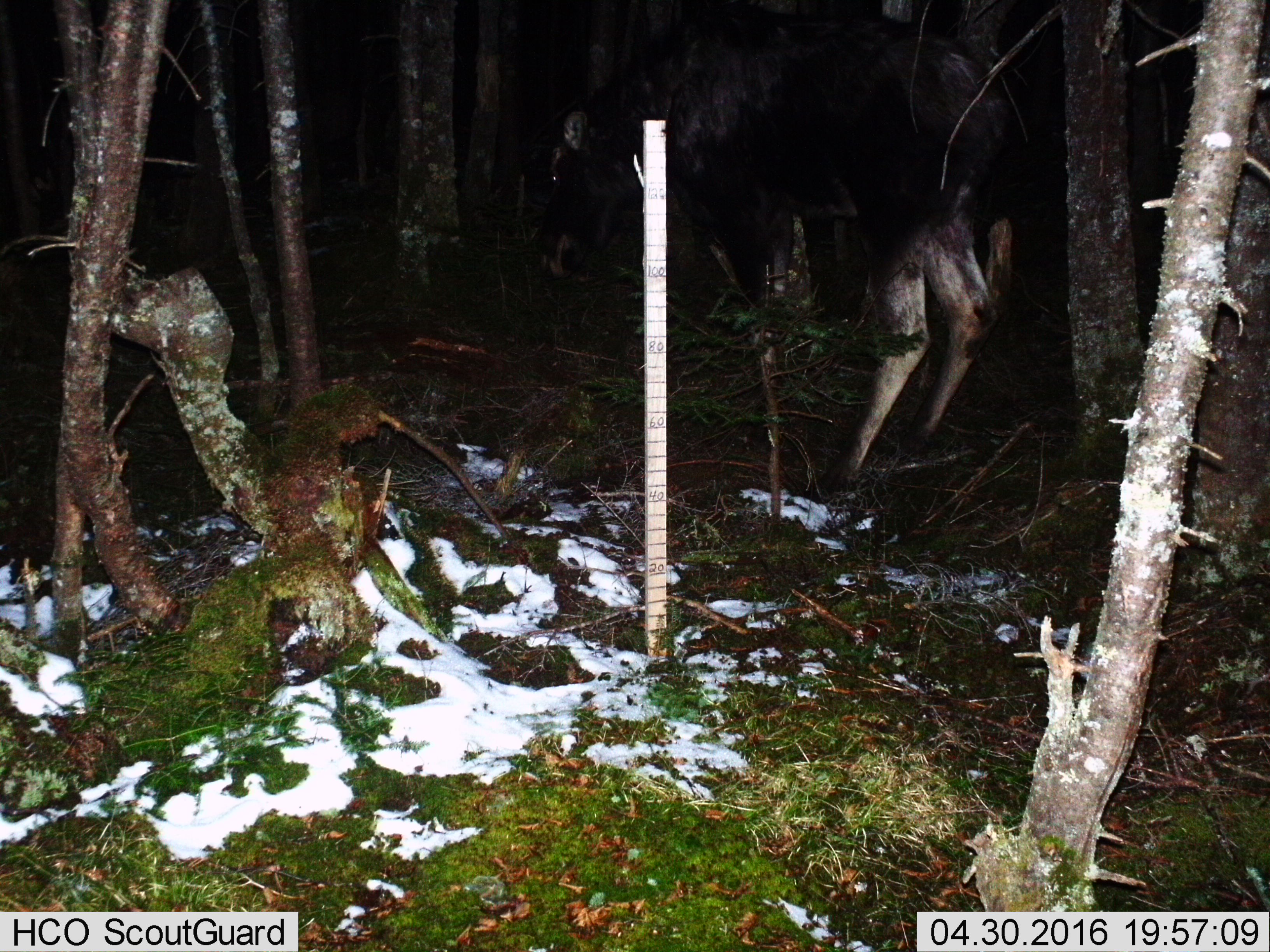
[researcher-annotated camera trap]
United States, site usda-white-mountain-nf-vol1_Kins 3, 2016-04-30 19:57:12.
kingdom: Animalia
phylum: Chordata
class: Mammalia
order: Artiodactyla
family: Cervidae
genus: Alces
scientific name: Alces alces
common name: moose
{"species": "moose (Alces alces)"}